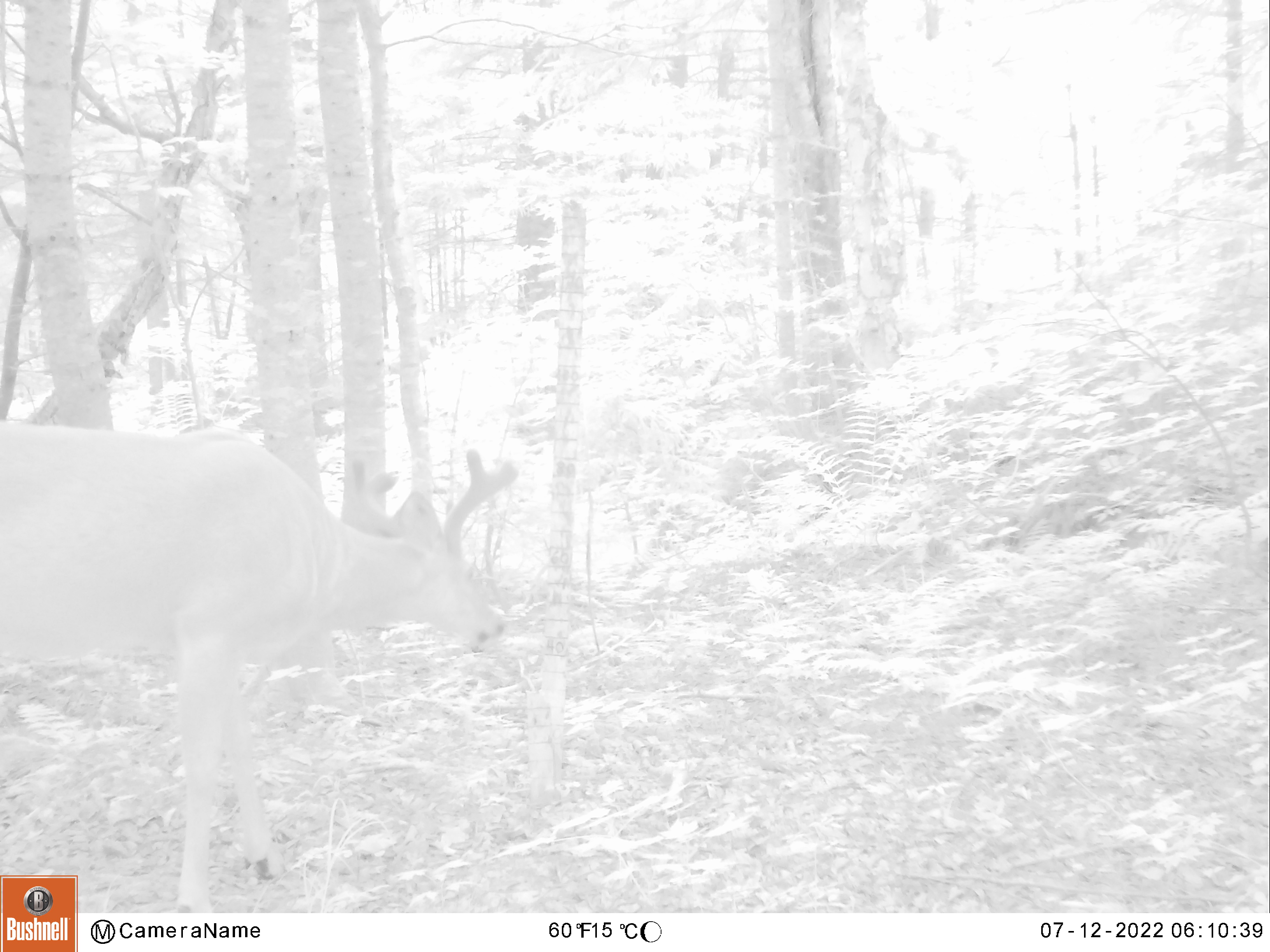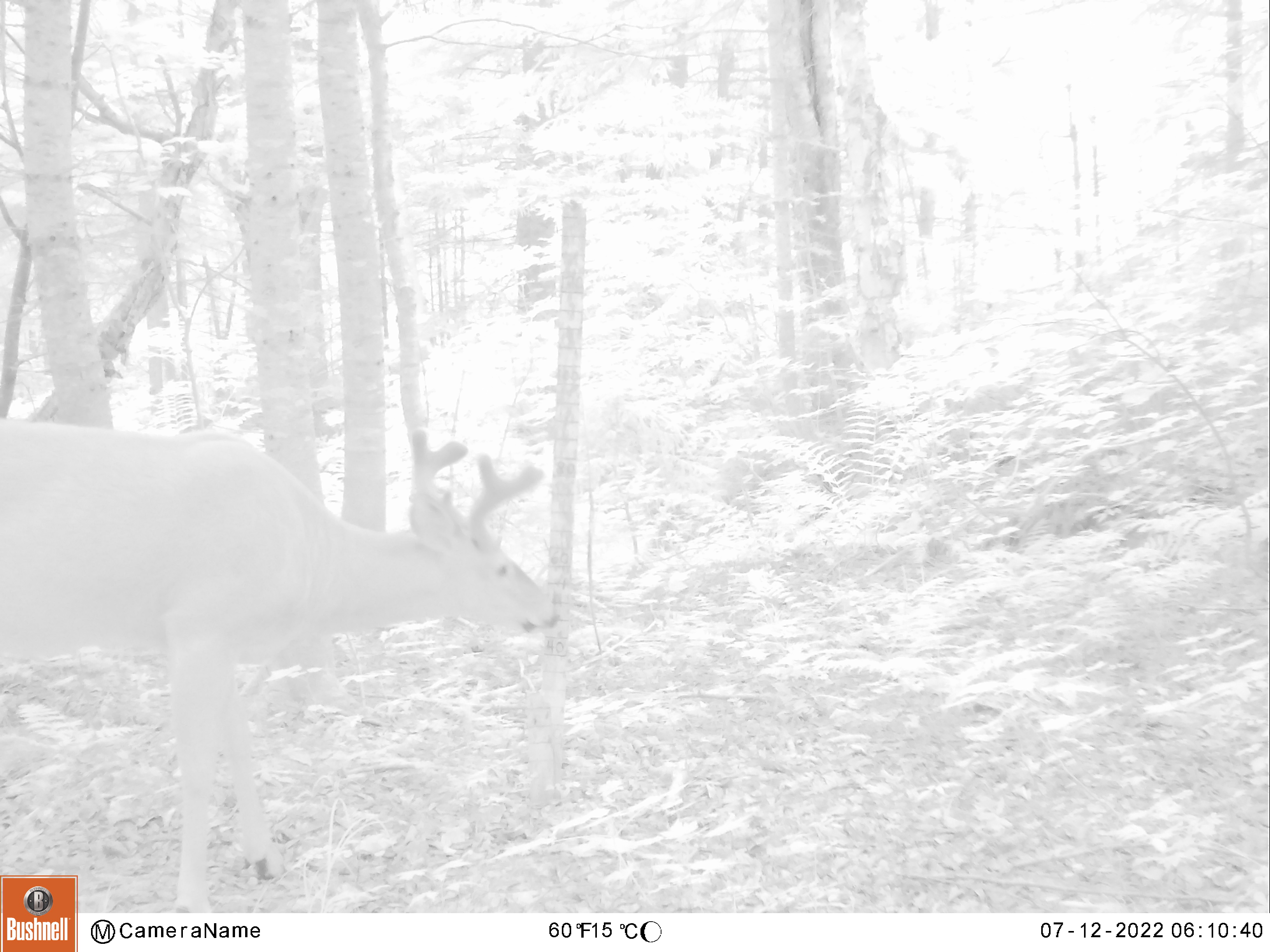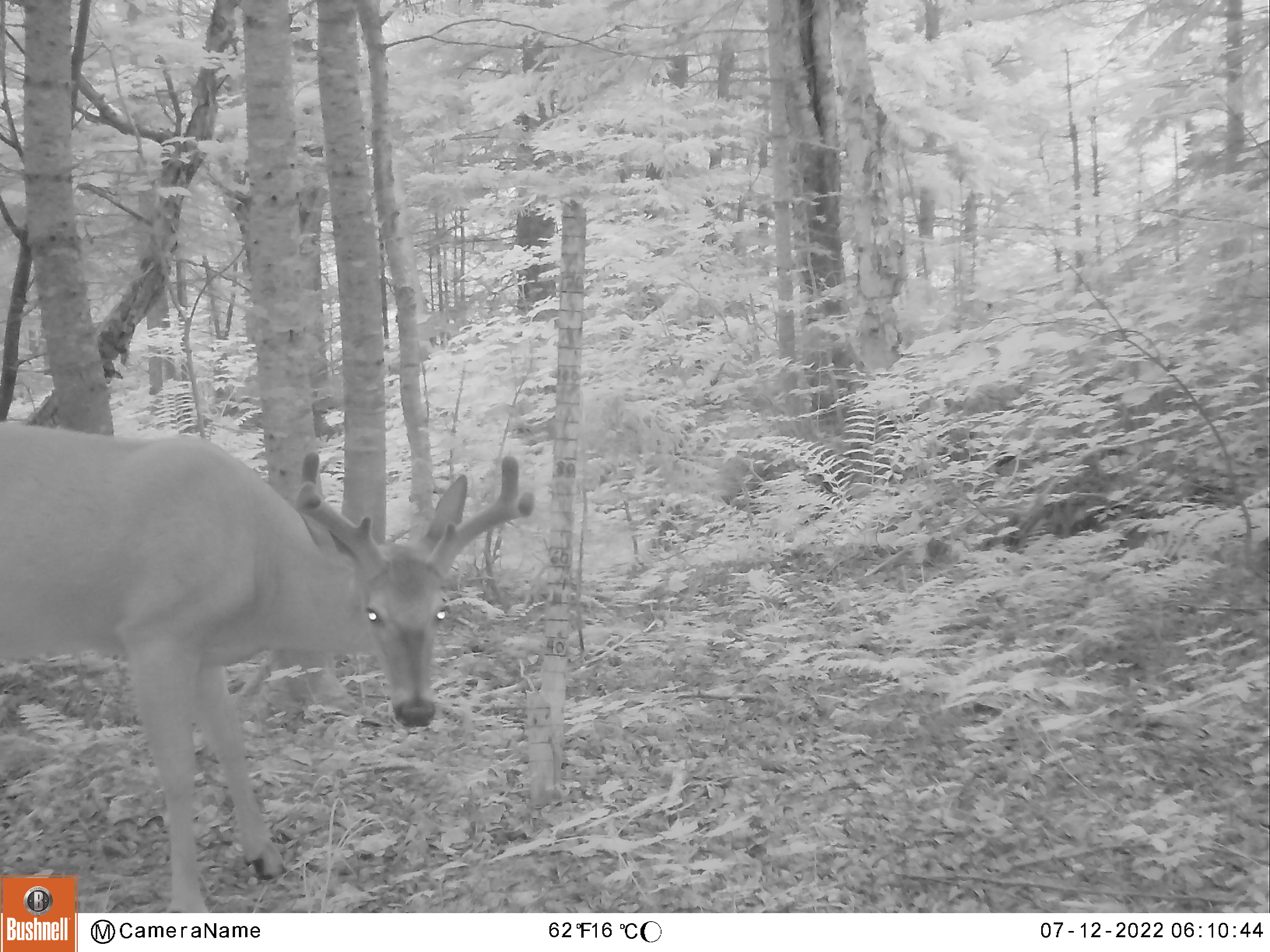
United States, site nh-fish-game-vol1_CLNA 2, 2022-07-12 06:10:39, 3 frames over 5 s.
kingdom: Animalia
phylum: Chordata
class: Mammalia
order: Artiodactyla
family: Cervidae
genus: Odocoileus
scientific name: Odocoileus virginianus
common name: white-tailed deer